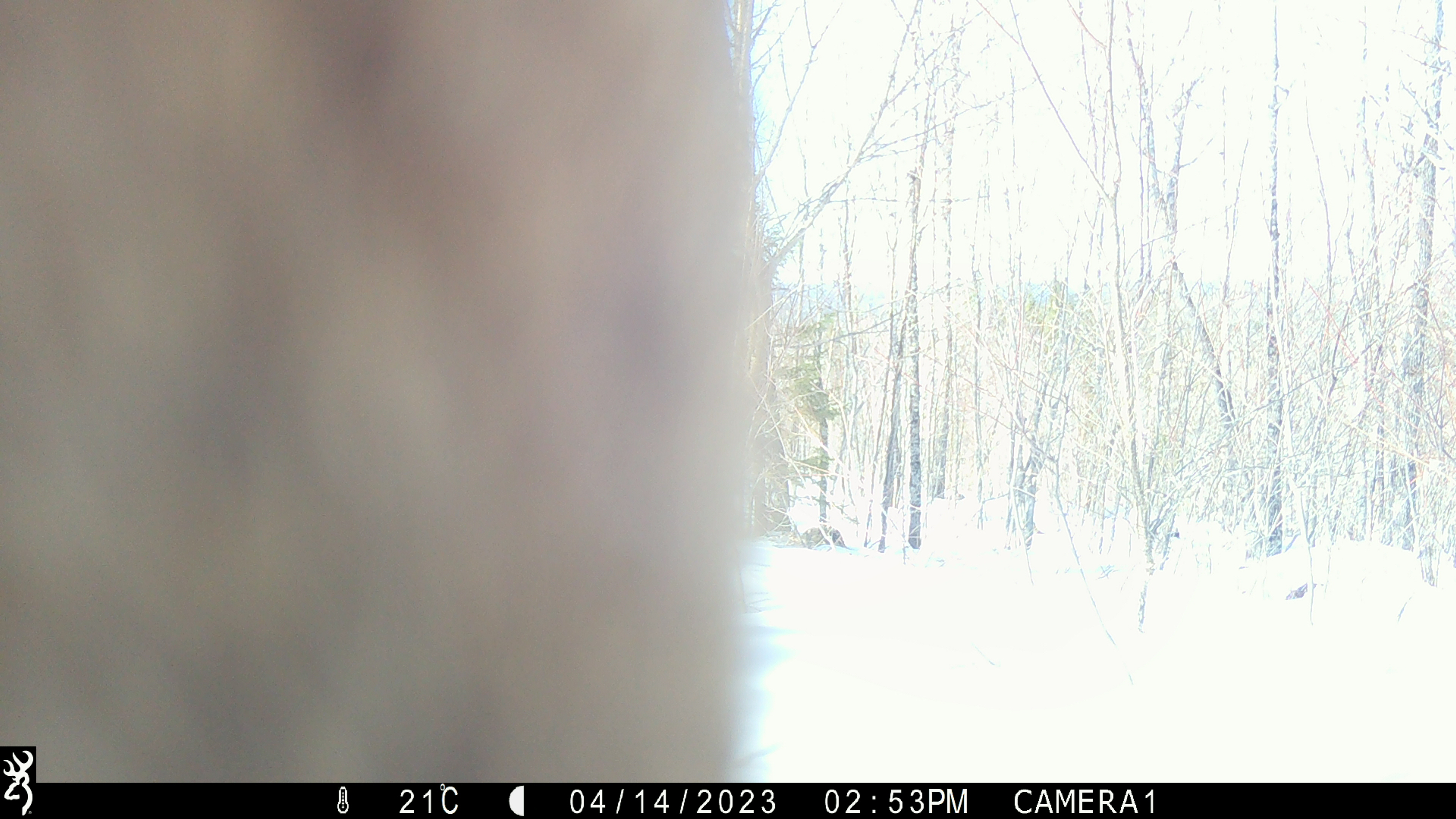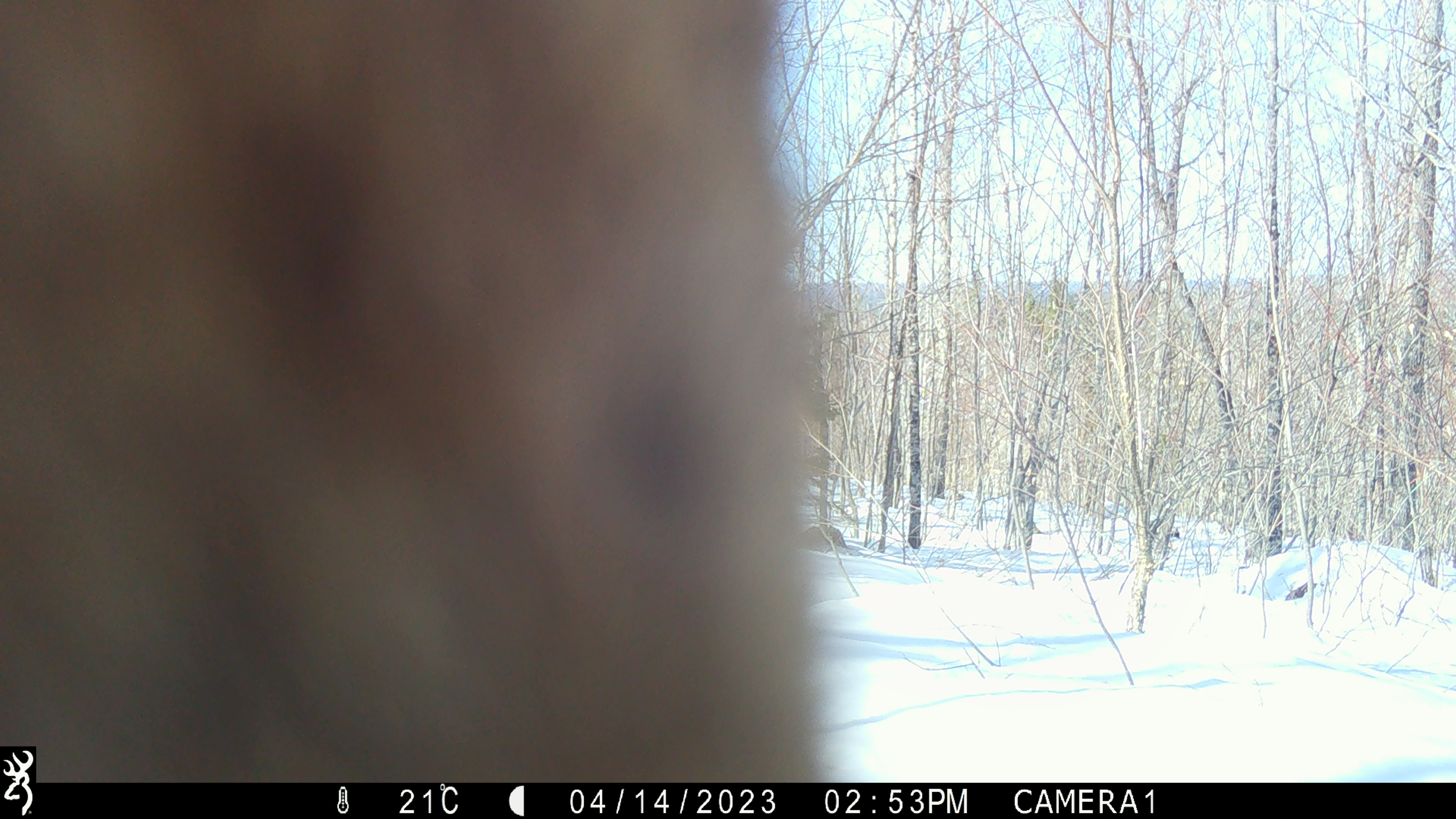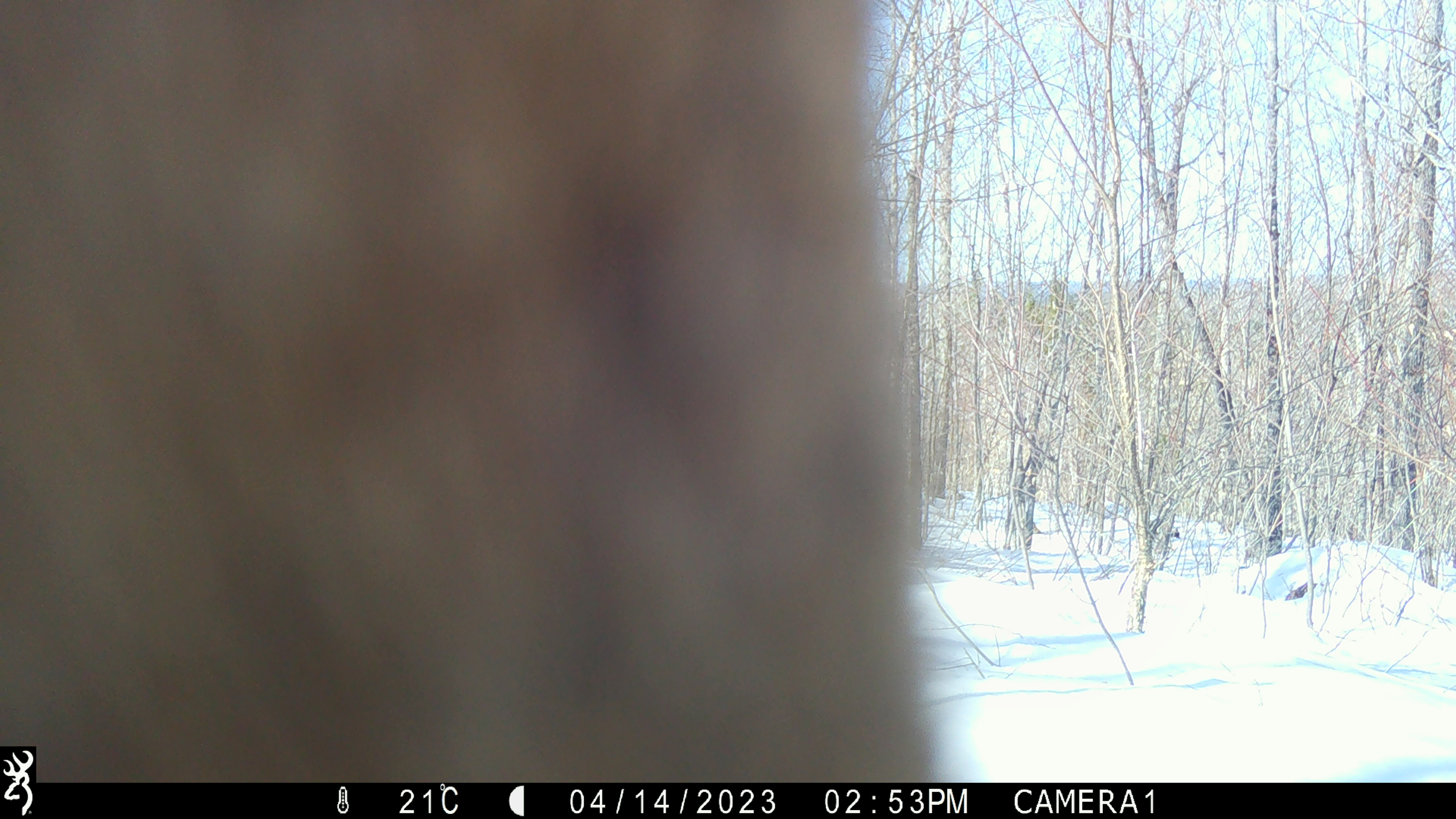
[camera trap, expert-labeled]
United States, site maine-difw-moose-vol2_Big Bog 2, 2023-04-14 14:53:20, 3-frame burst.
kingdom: Animalia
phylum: Chordata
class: Mammalia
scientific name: Mammalia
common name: mammal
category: mammal sp.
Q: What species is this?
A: Mammal sp. (mammal) (Mammalia).